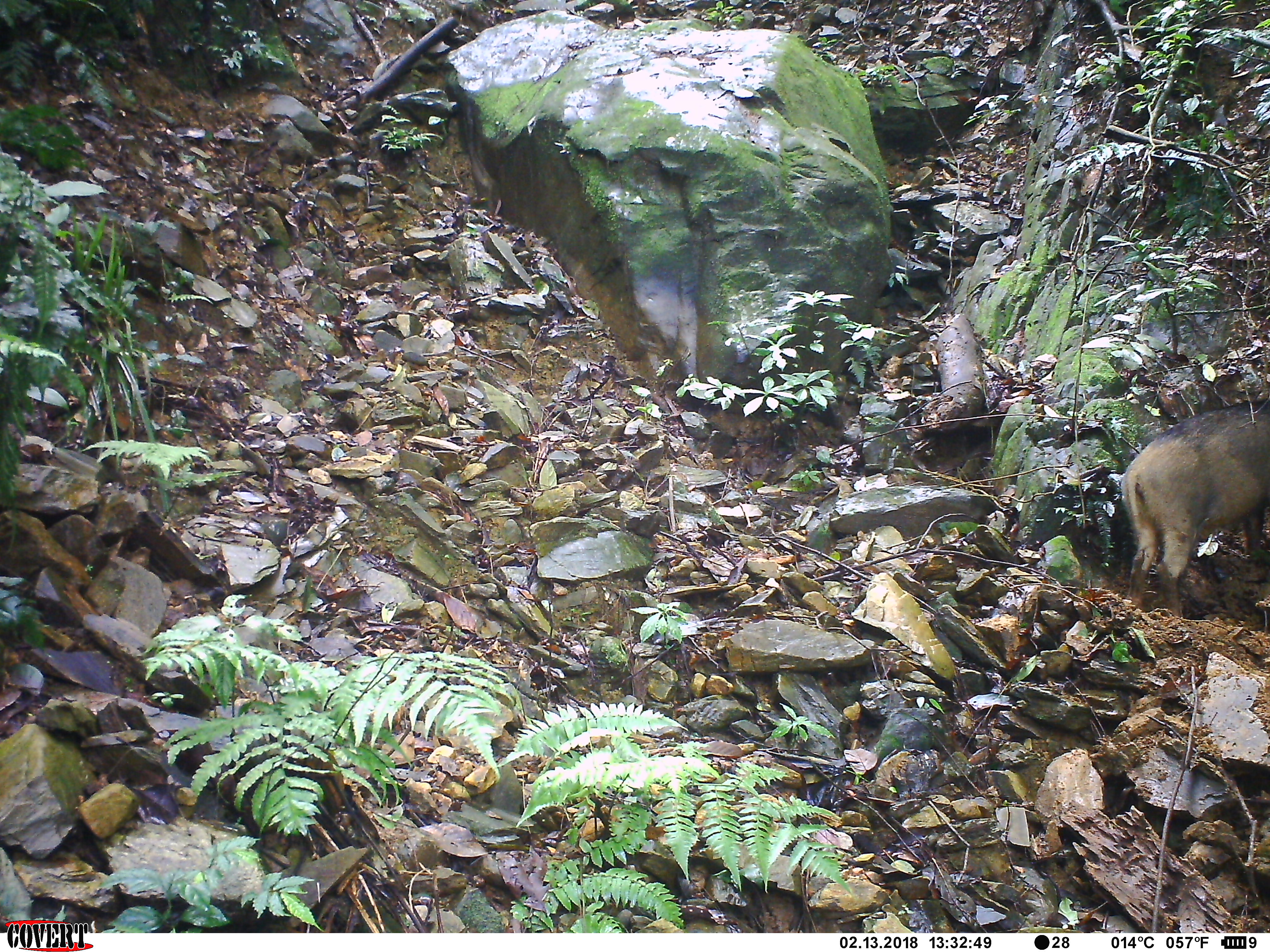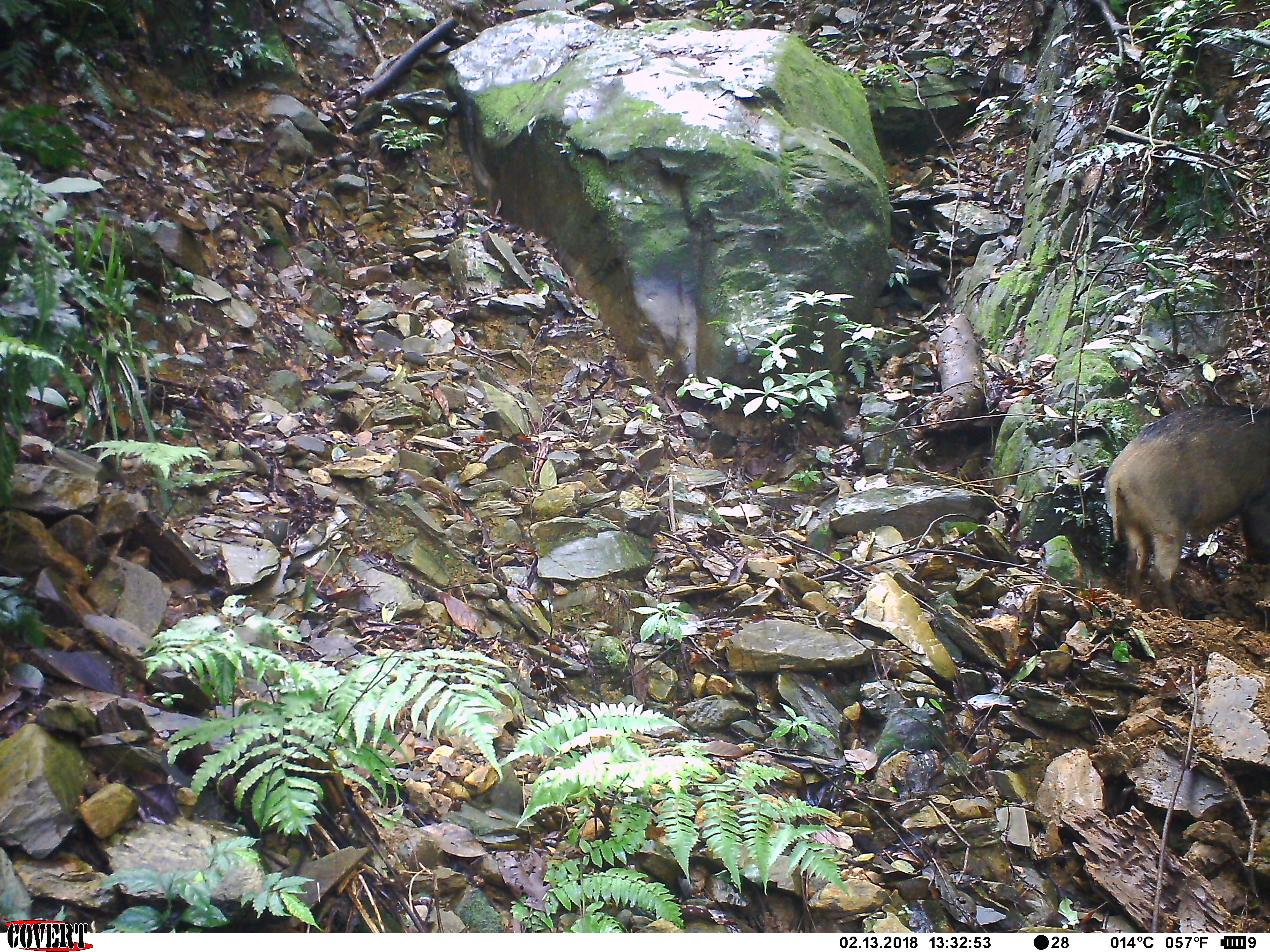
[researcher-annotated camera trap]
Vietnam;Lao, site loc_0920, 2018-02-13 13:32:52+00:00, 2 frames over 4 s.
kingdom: Animalia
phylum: Chordata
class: Mammalia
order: Artiodactyla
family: Suidae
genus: Sus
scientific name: Sus scrofa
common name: eurasian wild pig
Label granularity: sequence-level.